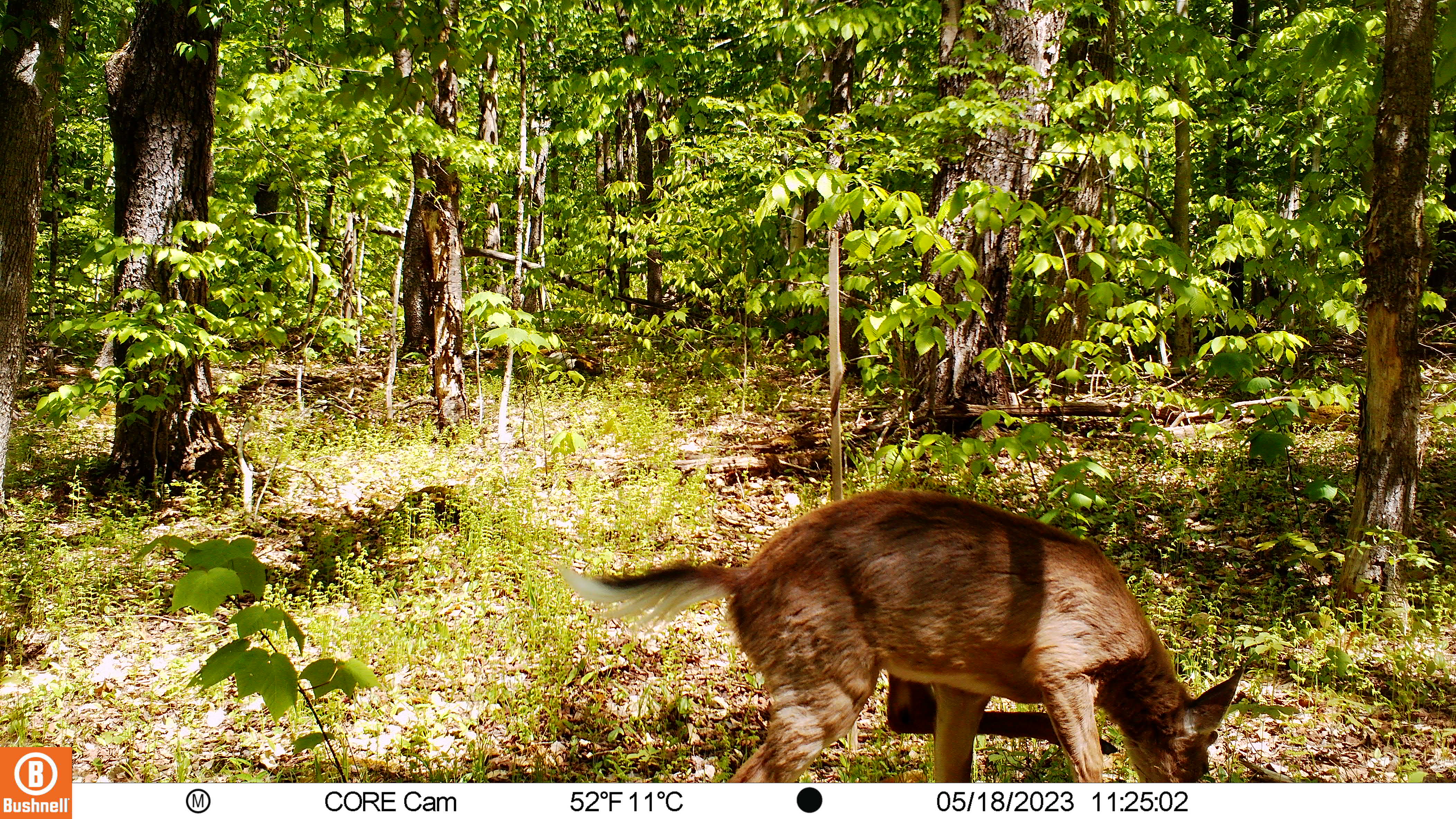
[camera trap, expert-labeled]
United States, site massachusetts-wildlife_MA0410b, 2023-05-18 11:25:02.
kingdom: Animalia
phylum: Chordata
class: Mammalia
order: Artiodactyla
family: Cervidae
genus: Odocoileus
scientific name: Odocoileus virginianus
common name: white-tailed deer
White-tailed deer (Odocoileus virginianus).